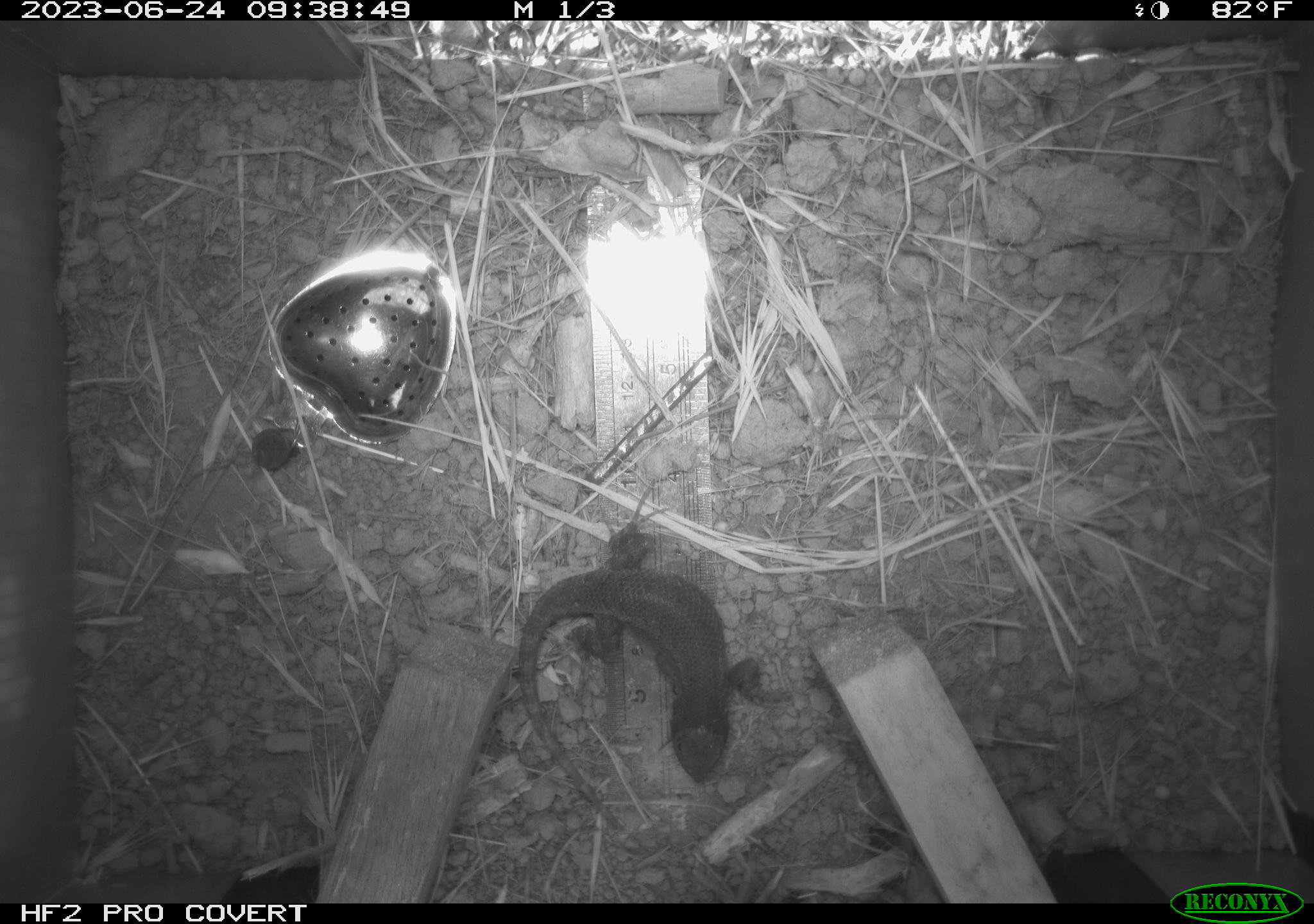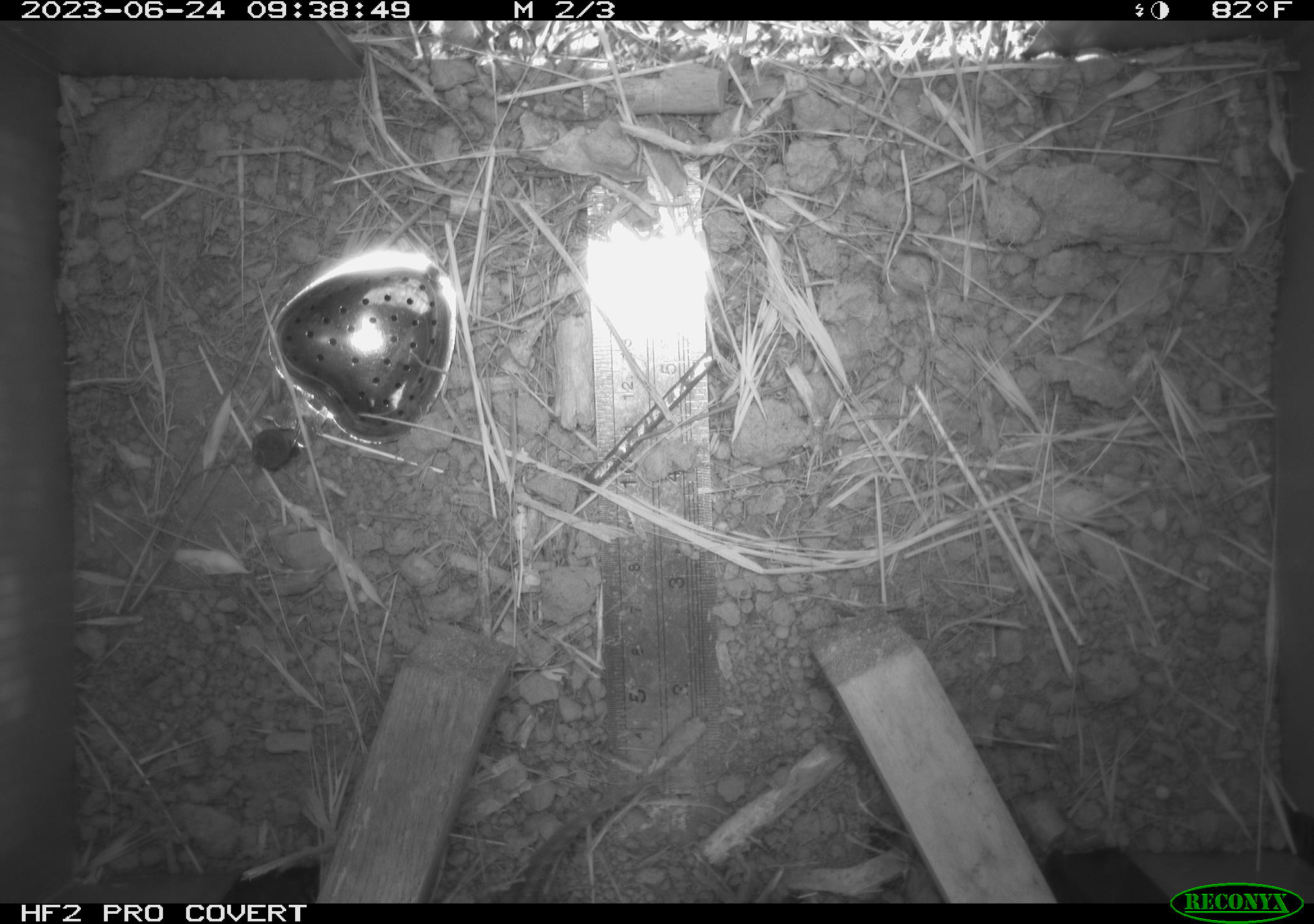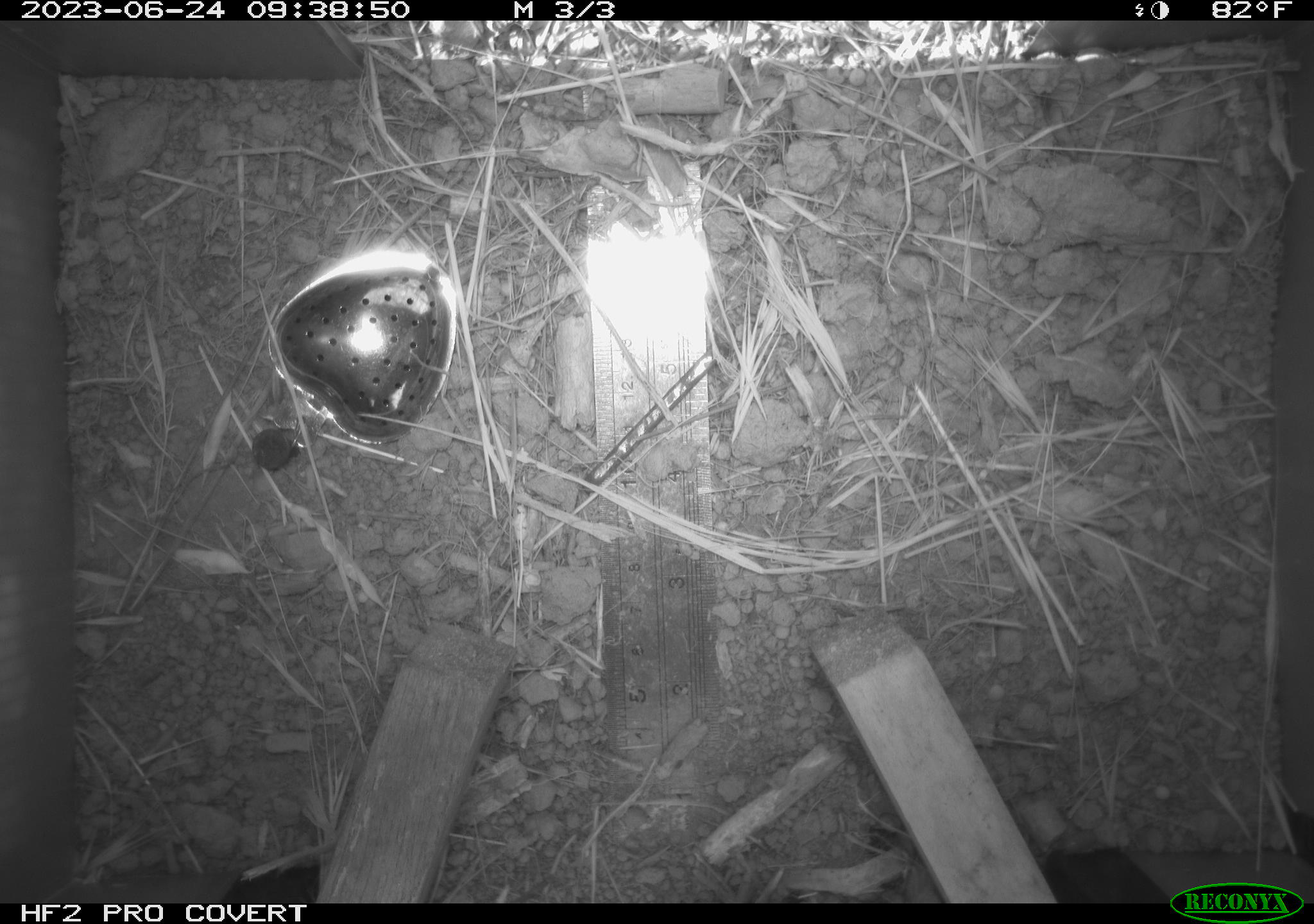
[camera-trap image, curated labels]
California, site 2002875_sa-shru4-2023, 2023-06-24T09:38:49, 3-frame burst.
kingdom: Animalia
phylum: Chordata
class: Reptilia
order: Squamata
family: Phrynosomatidae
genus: Sceloporus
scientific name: Sceloporus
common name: spiny lizards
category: sceloporus species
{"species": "sceloporus species (spiny lizards) (Sceloporus)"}